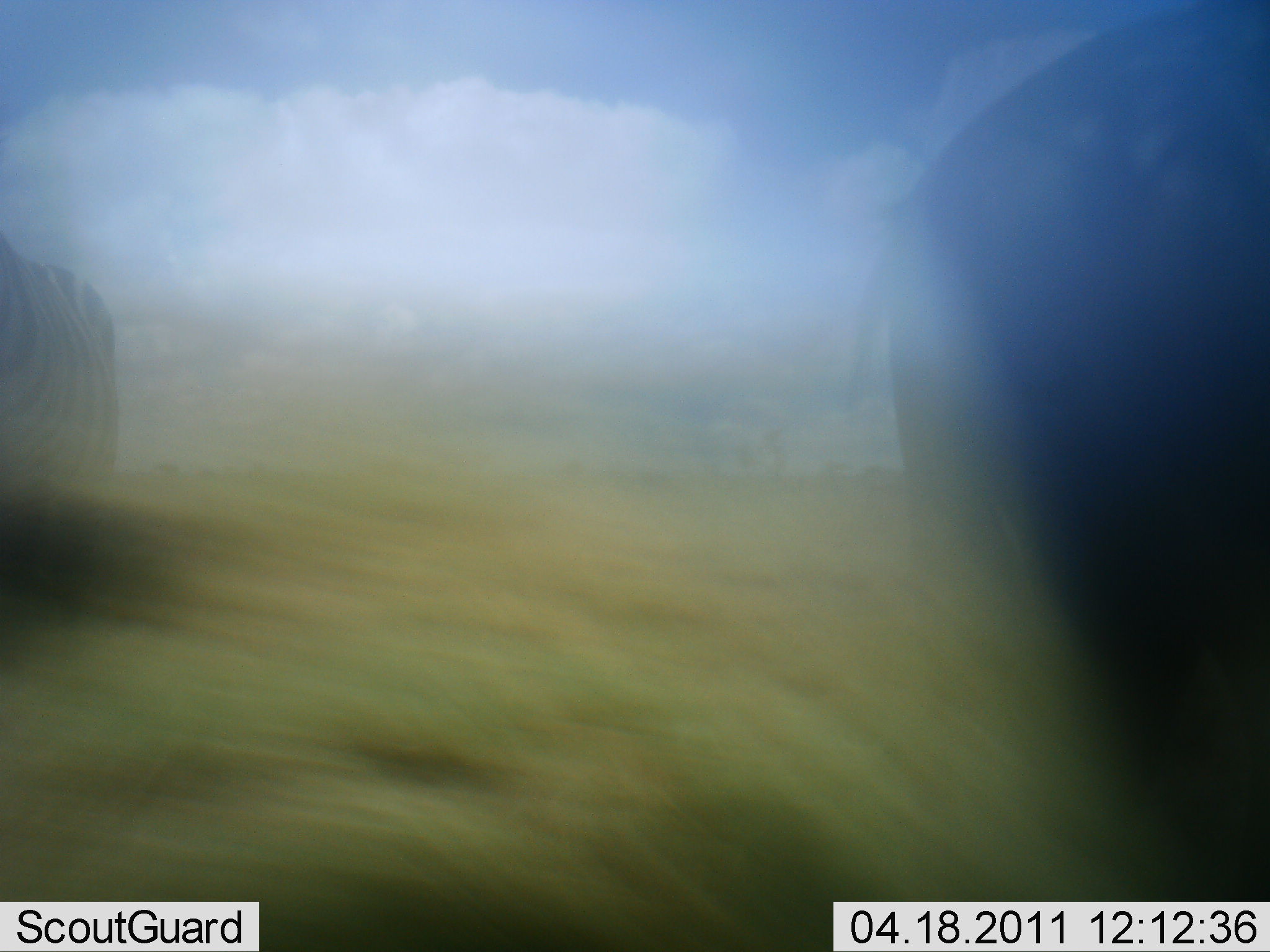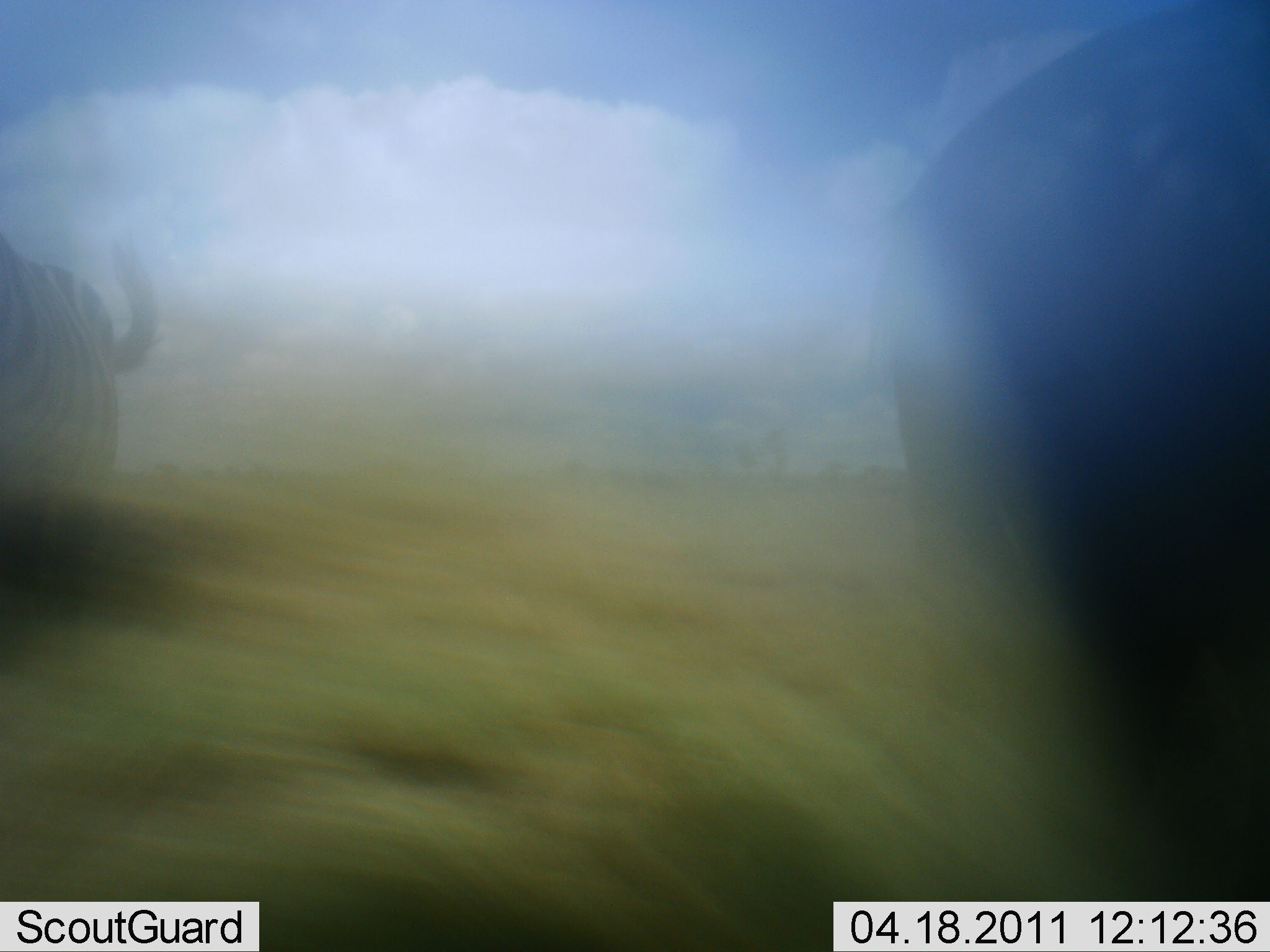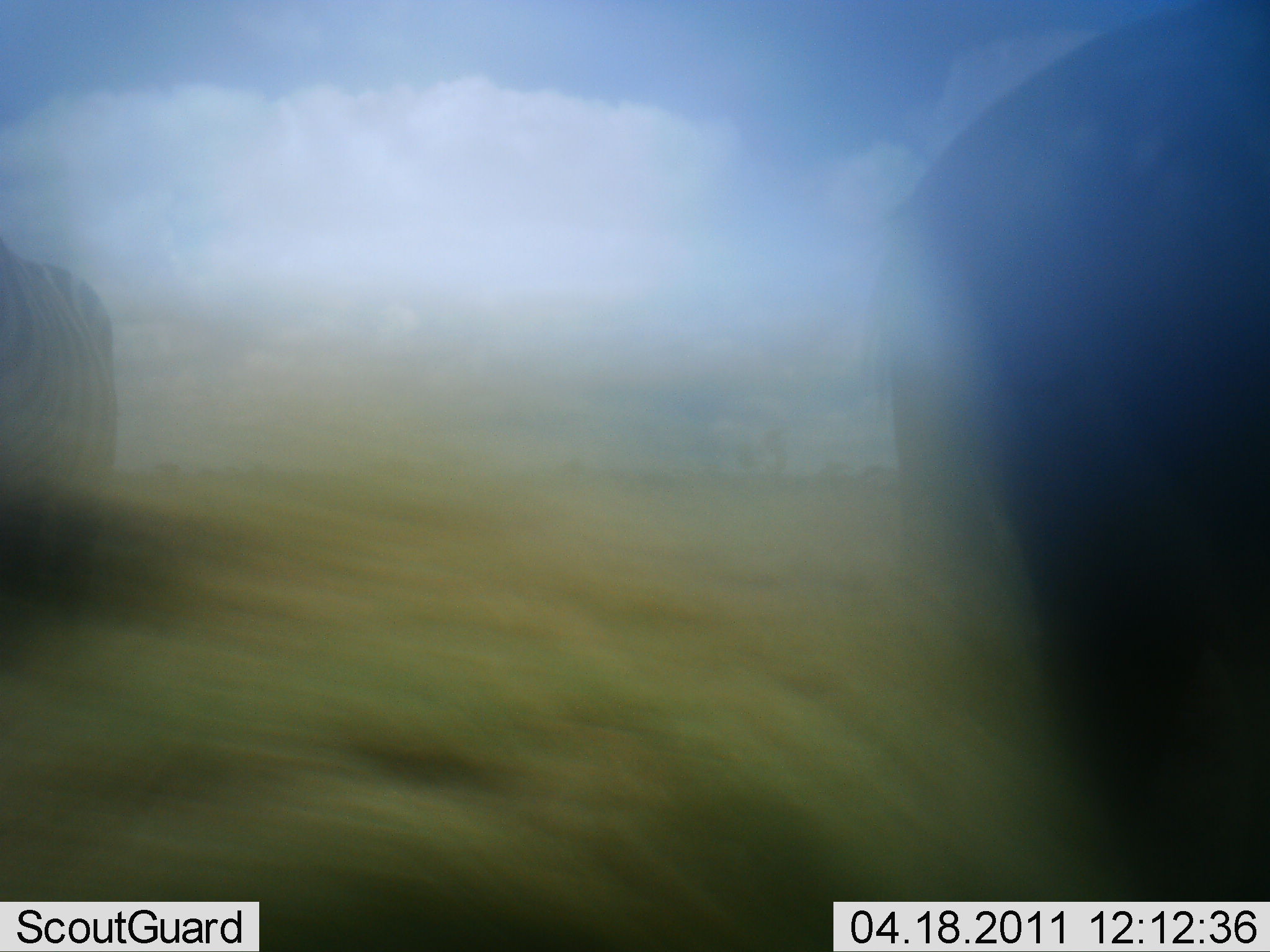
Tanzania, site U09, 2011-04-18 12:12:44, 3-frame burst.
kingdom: Animalia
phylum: Chordata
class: Mammalia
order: Perissodactyla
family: Equidae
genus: Equus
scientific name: Equus quagga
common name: plains zebra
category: zebra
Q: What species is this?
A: Zebra (plains zebra) (Equus quagga).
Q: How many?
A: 1.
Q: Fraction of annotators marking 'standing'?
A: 79%.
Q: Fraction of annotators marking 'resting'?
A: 0%.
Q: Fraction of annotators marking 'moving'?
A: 21%.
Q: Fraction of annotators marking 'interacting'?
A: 0%.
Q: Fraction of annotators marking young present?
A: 0%.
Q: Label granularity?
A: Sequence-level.